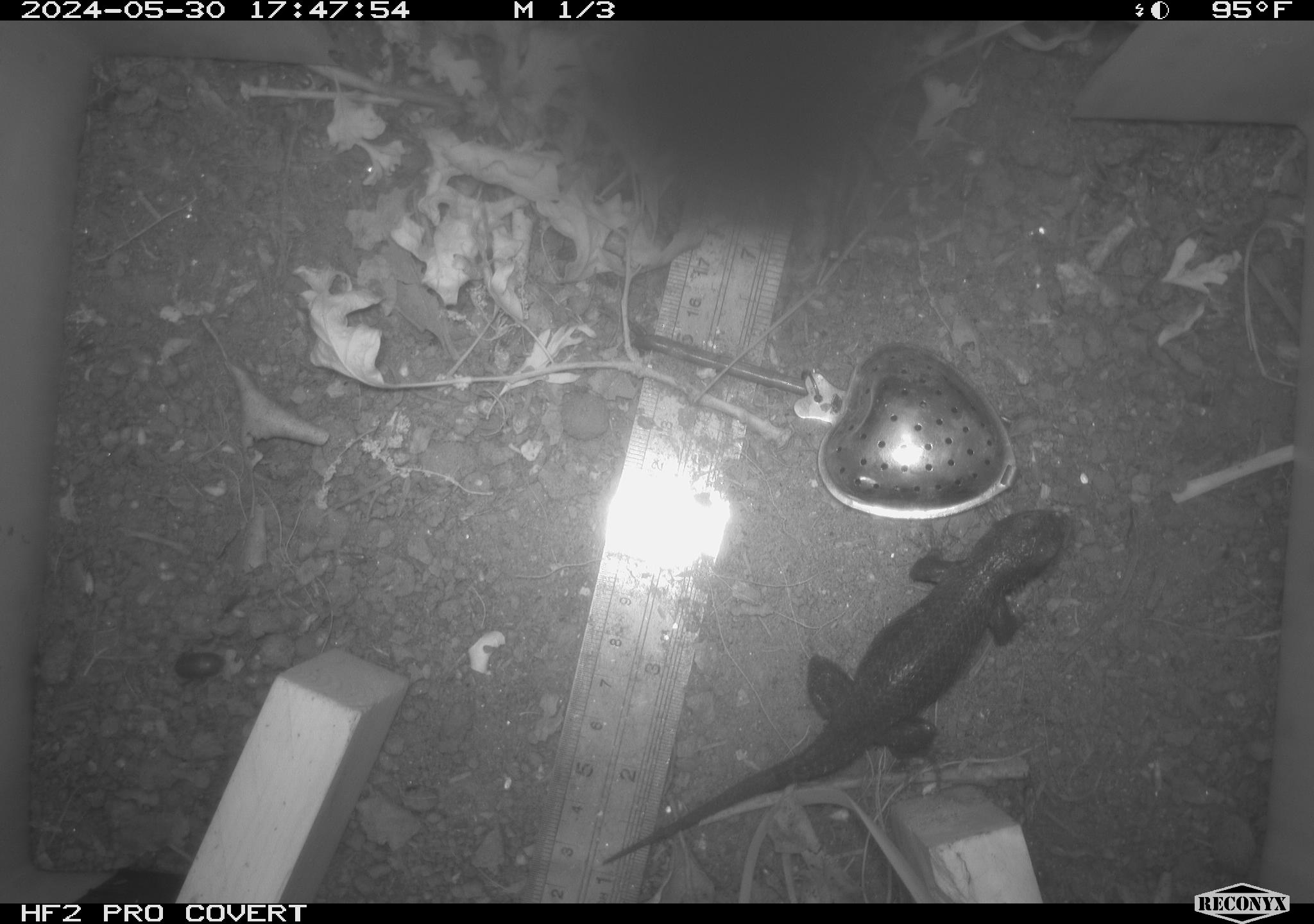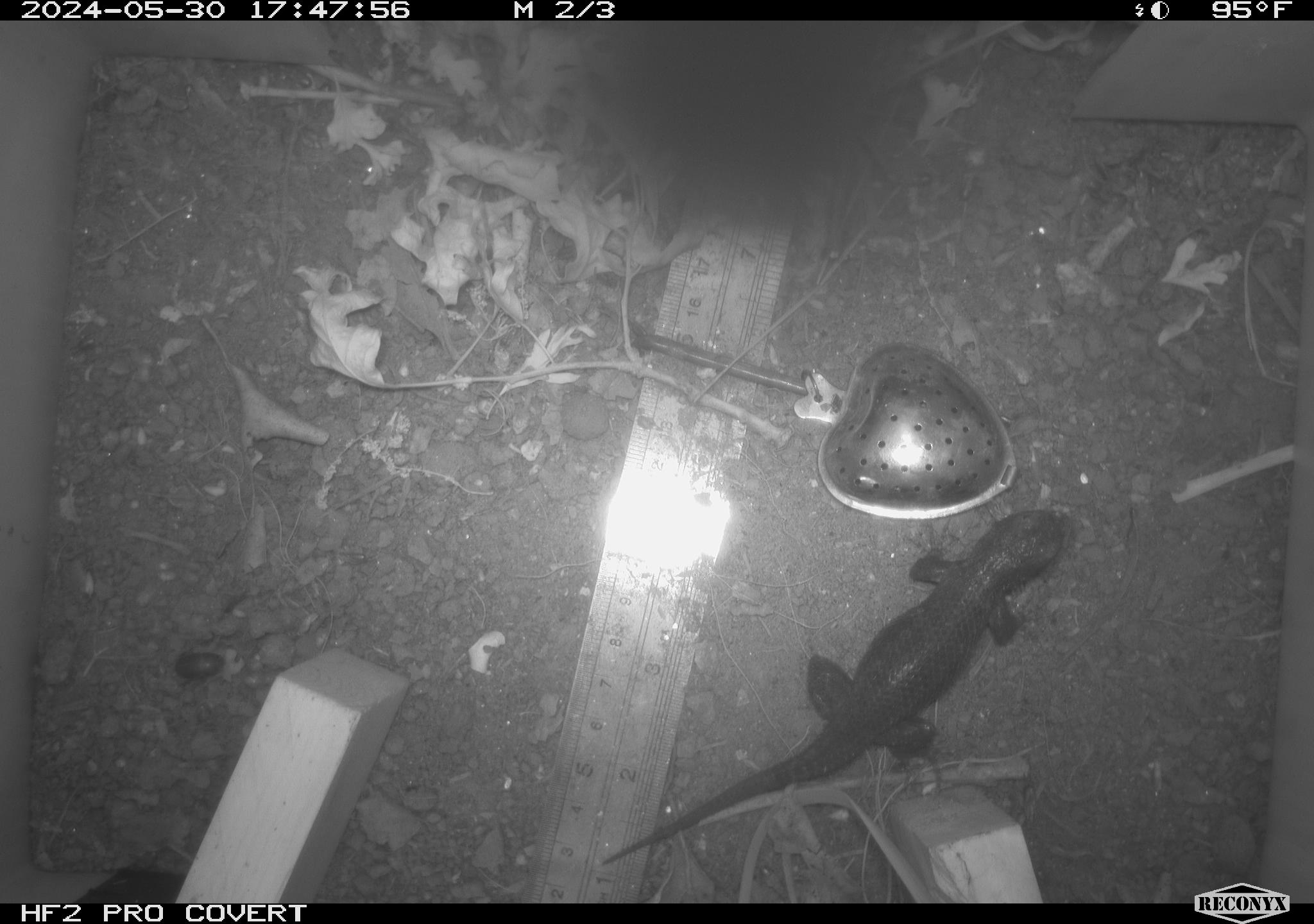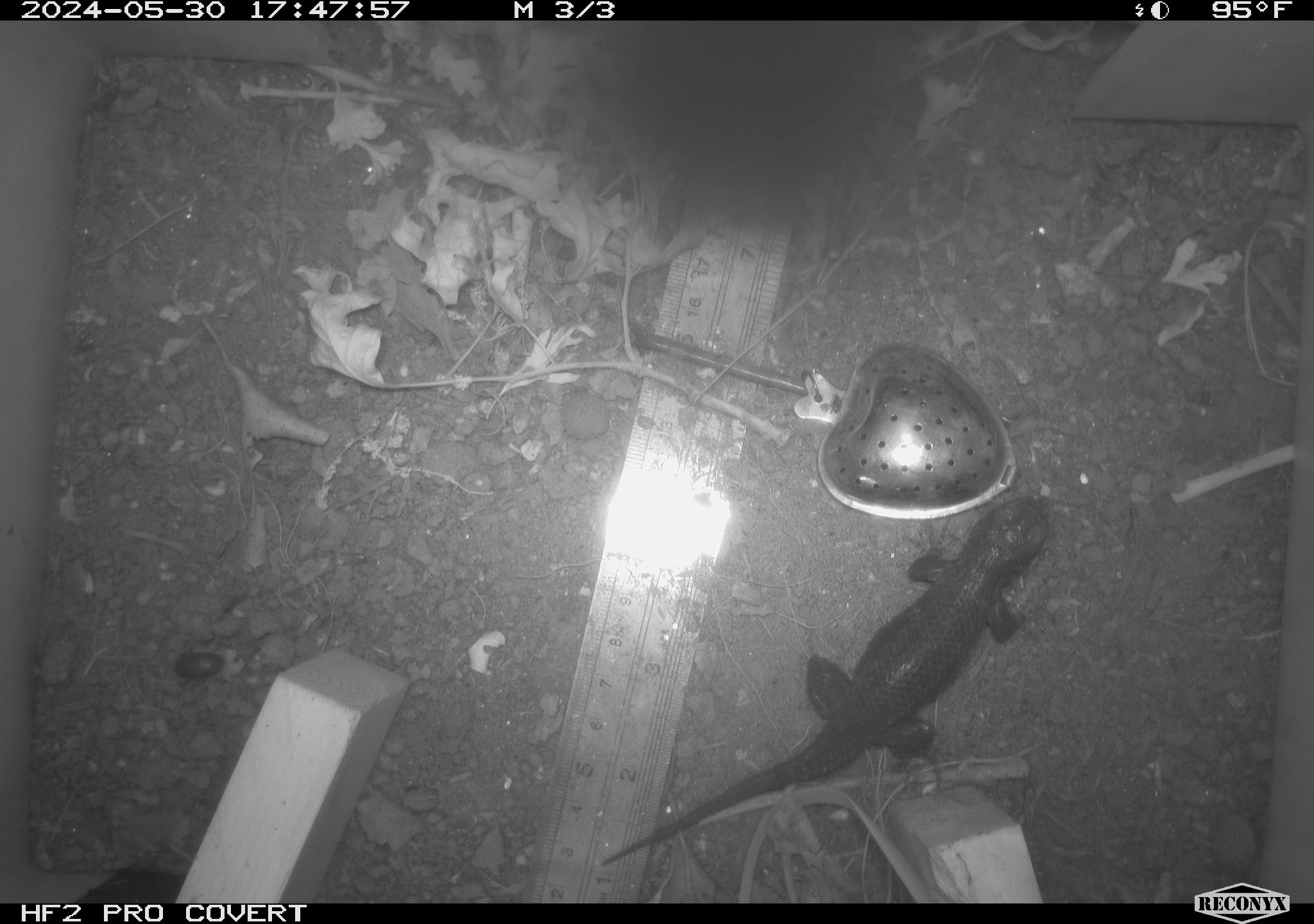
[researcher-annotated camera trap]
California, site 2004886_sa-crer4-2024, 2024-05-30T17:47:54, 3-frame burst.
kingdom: Animalia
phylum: Chordata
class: Reptilia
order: Squamata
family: Phrynosomatidae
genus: Sceloporus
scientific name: Sceloporus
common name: spiny lizards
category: sceloporus species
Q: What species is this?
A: Sceloporus species (spiny lizards) (Sceloporus).